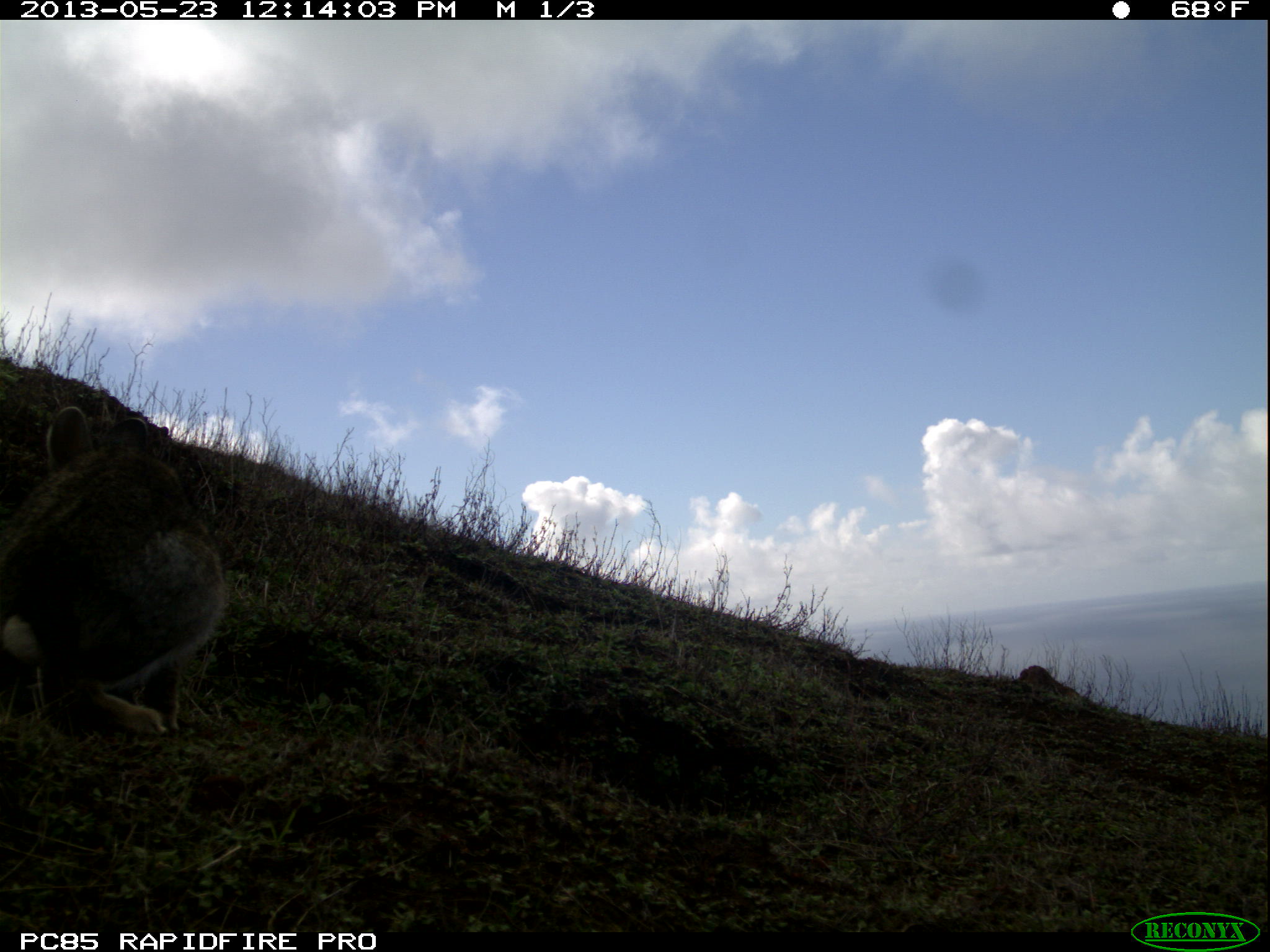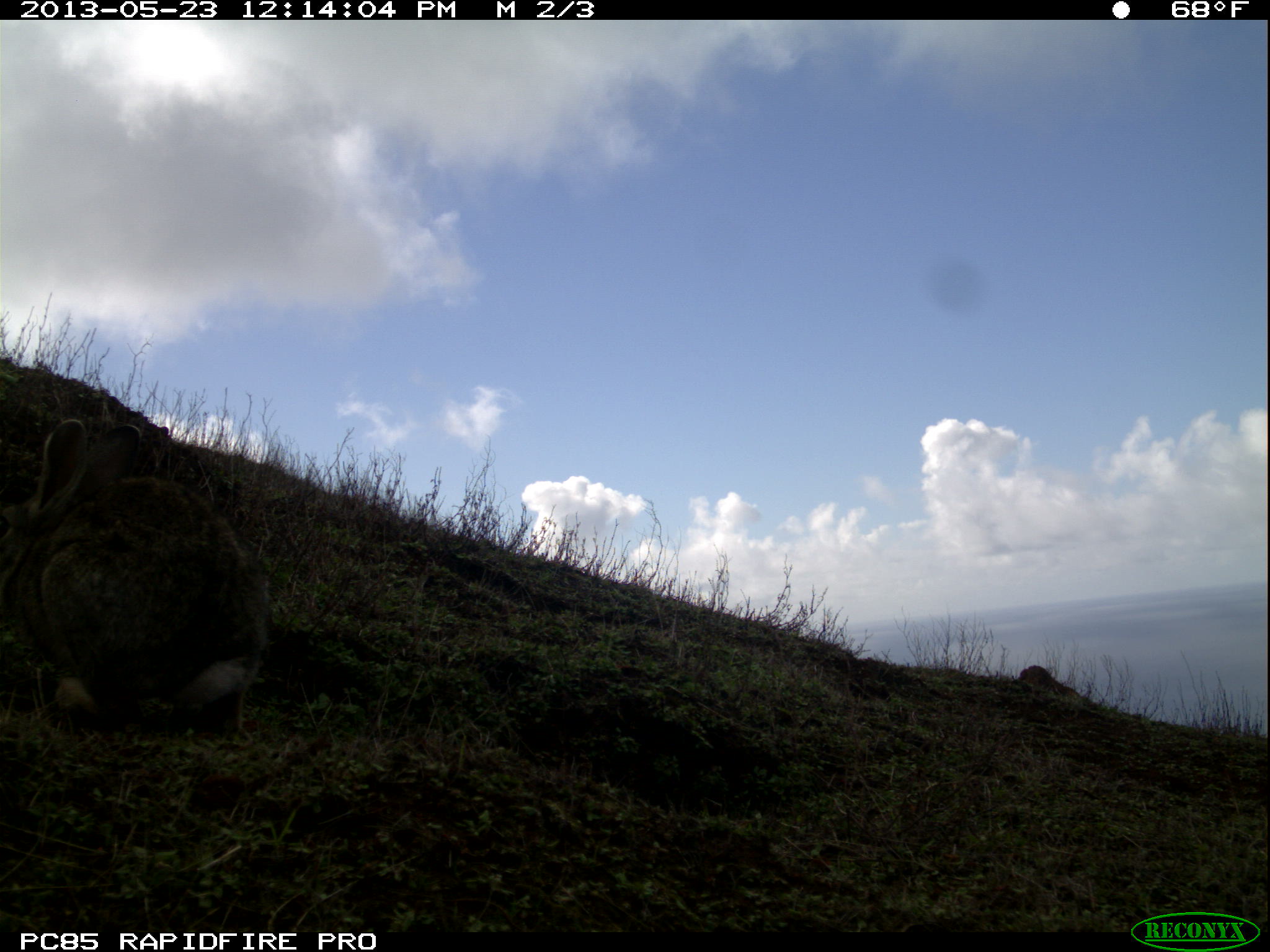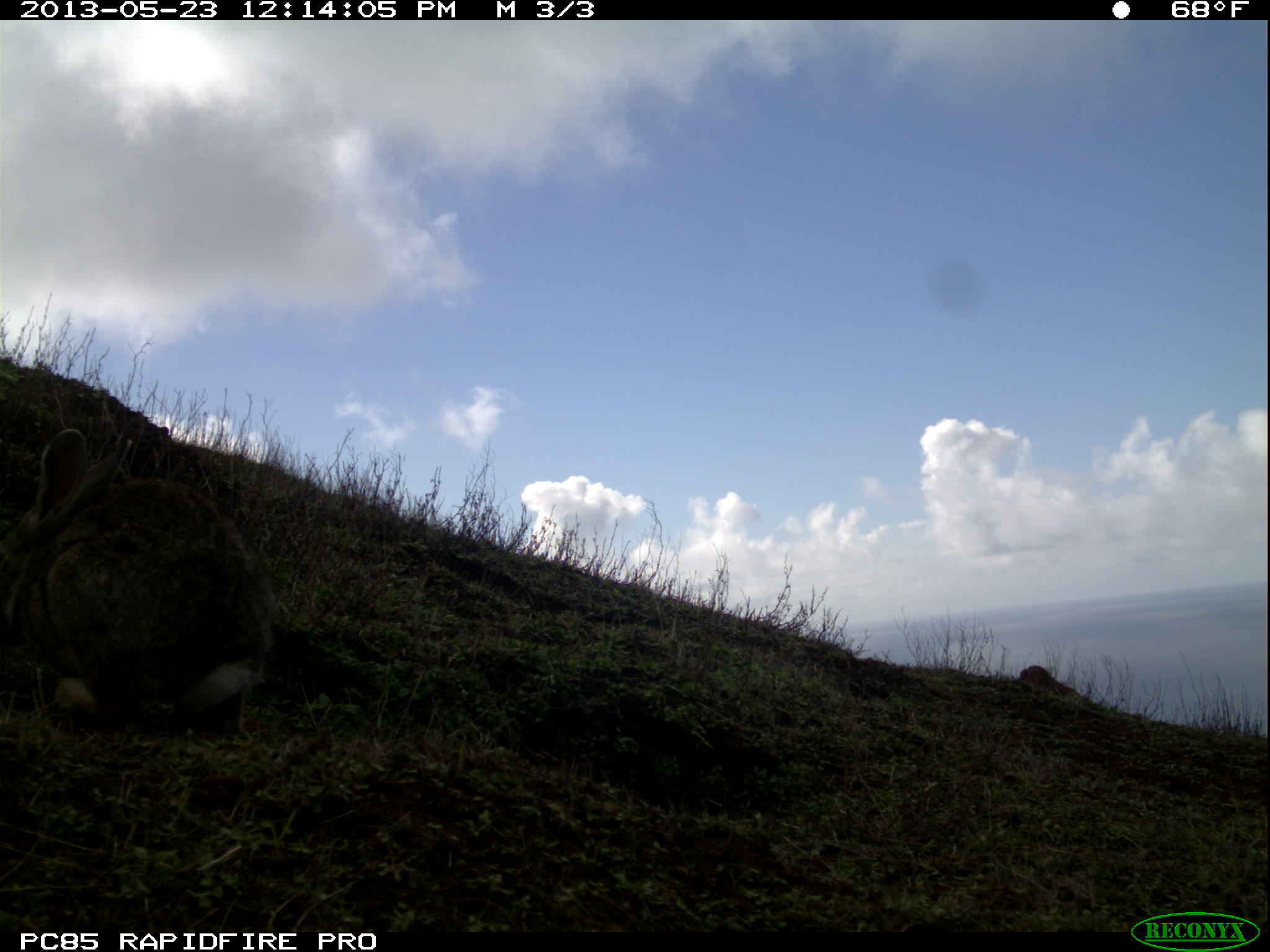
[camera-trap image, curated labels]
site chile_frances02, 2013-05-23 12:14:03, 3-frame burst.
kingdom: Animalia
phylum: Chordata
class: Mammalia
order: Lagomorpha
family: Leporidae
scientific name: Leporidae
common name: rabbits and hares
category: rabbit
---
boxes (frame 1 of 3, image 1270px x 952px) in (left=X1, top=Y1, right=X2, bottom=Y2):
rabbit: (left=0, top=405, right=225, bottom=746)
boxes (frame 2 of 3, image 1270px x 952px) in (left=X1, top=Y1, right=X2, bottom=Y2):
rabbit: (left=0, top=399, right=270, bottom=739)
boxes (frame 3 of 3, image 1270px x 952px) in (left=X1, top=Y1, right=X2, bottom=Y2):
rabbit: (left=0, top=423, right=275, bottom=739)